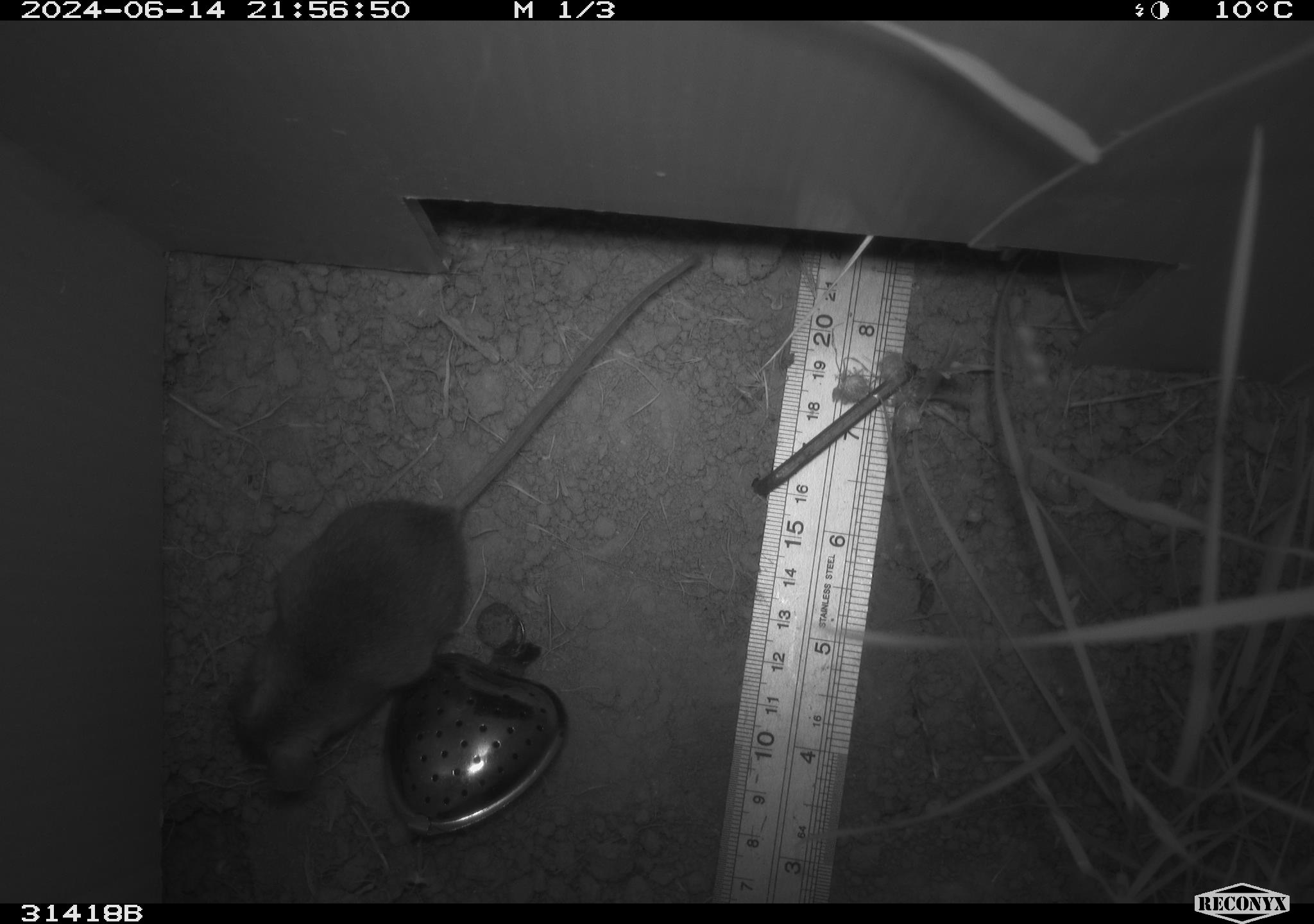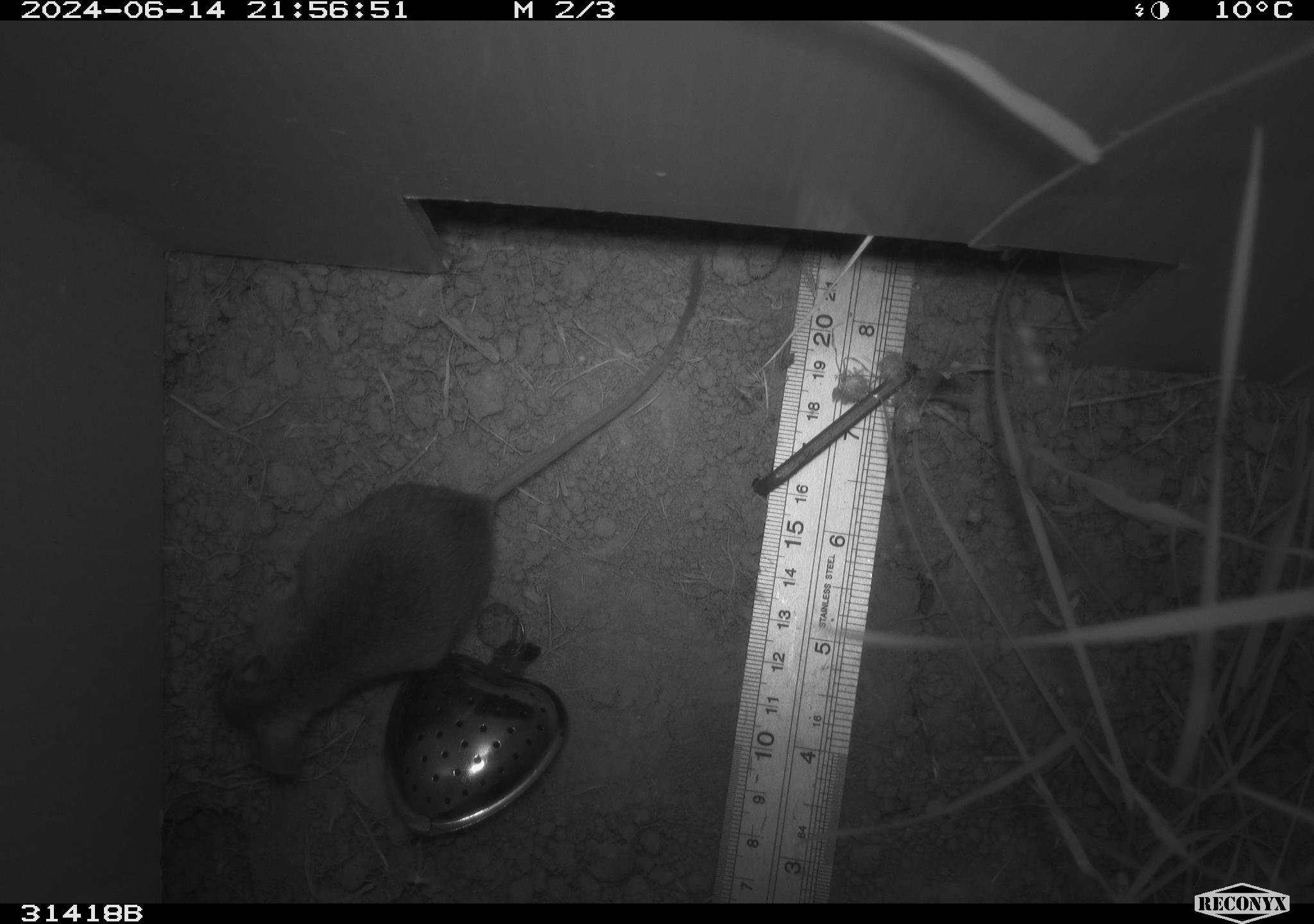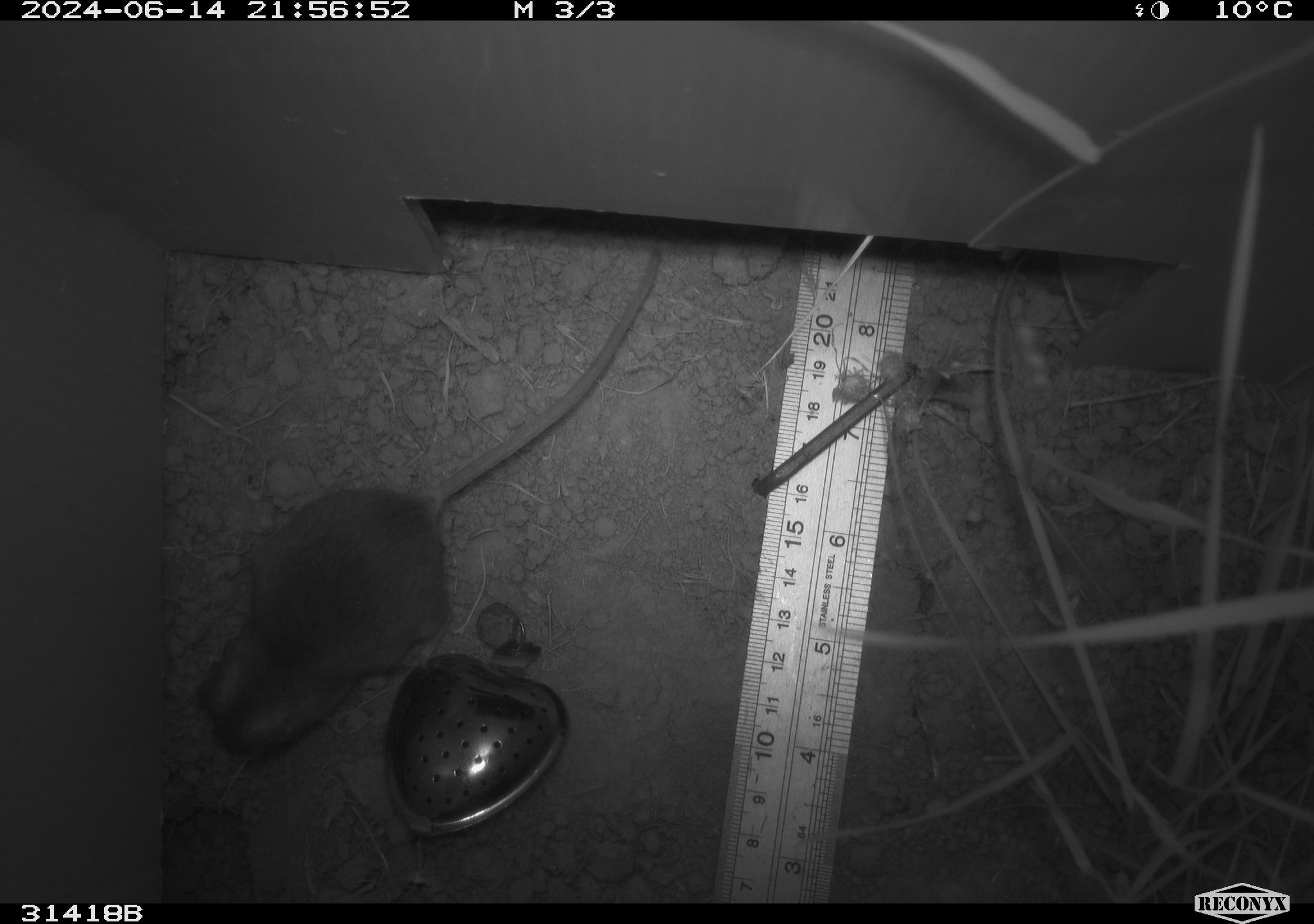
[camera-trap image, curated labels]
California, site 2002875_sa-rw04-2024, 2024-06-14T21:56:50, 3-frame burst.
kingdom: Animalia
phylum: Chordata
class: Mammalia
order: Rodentia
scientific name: Rodentia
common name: rodent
Rodent (Rodentia).